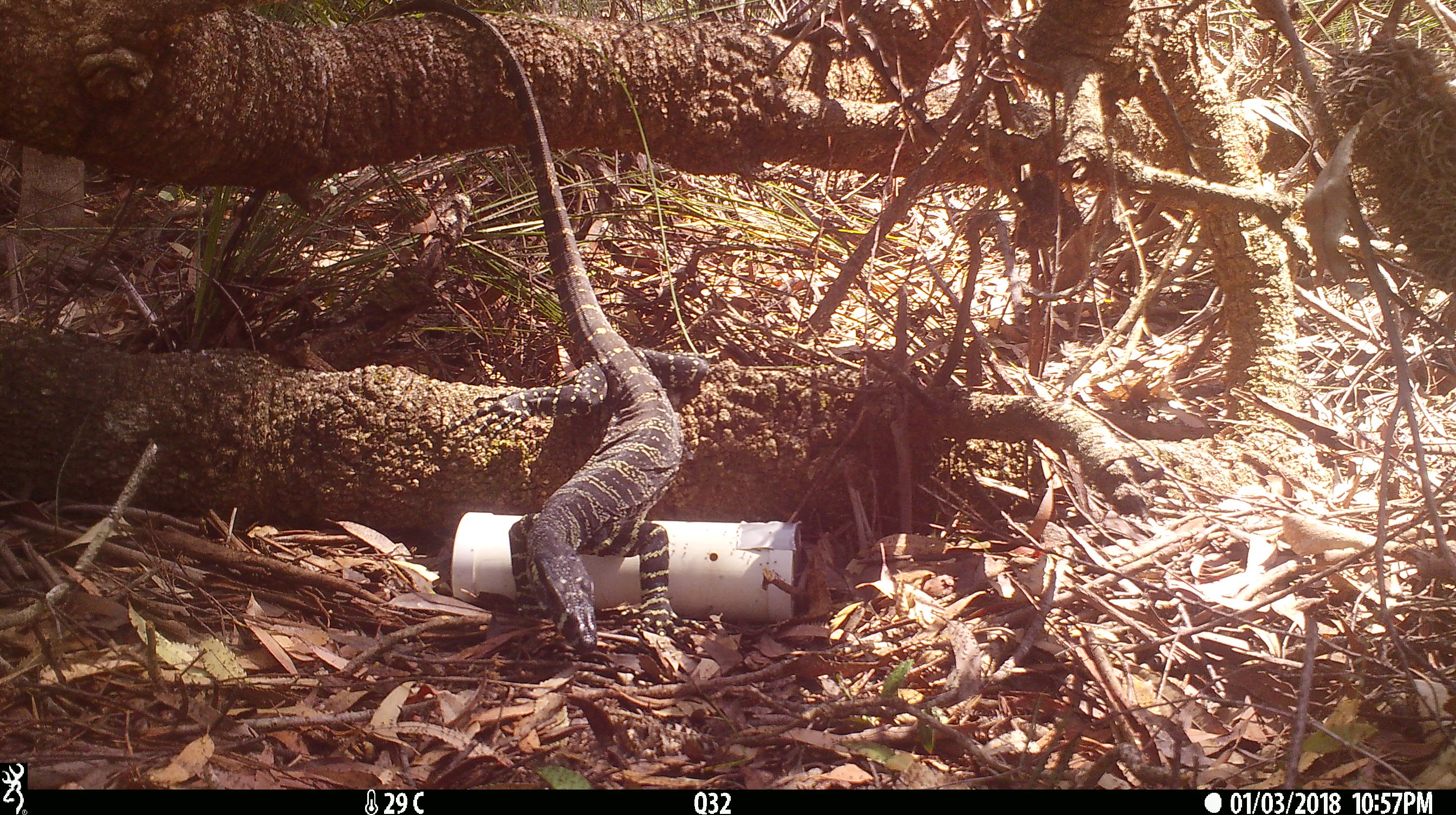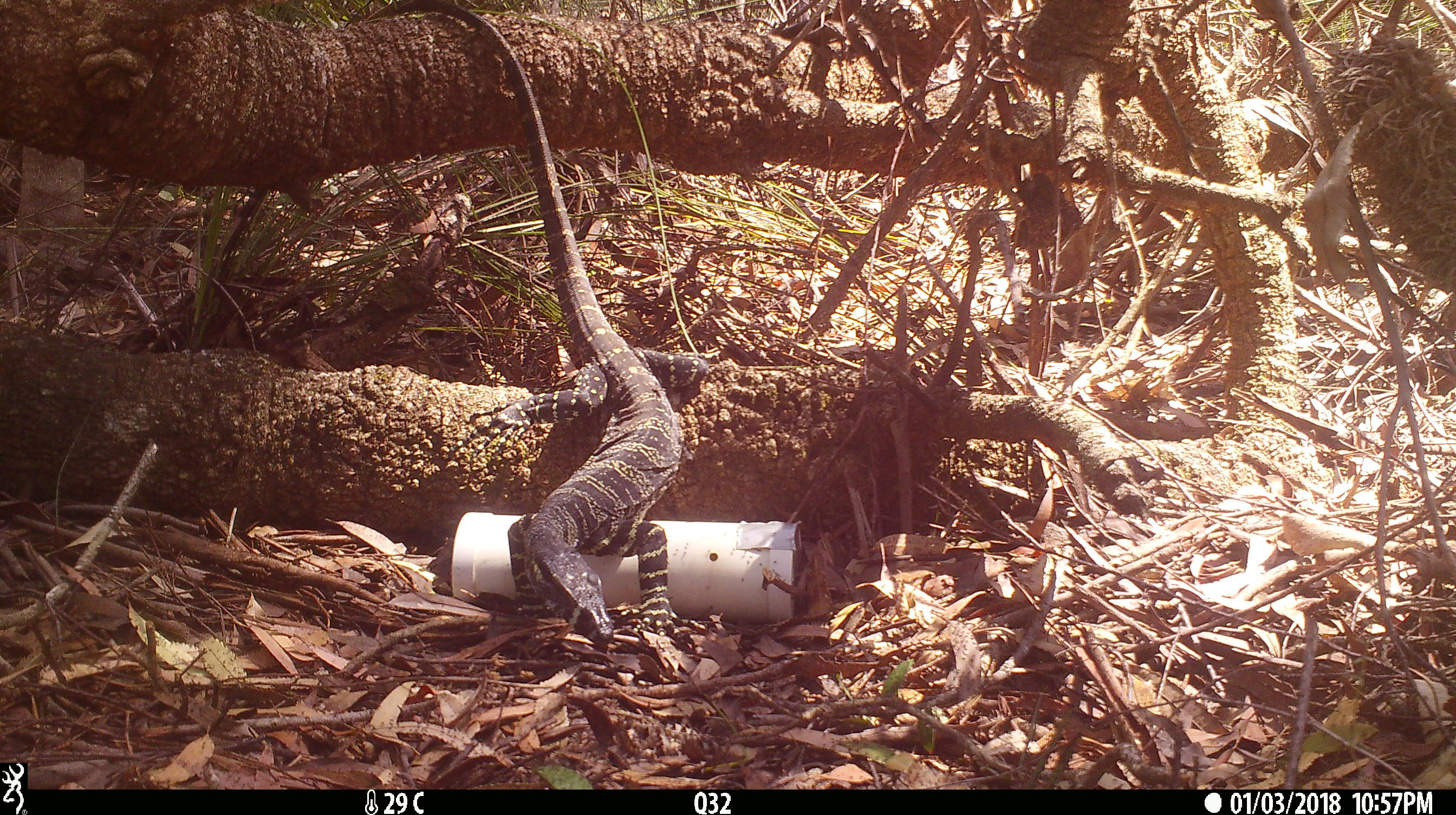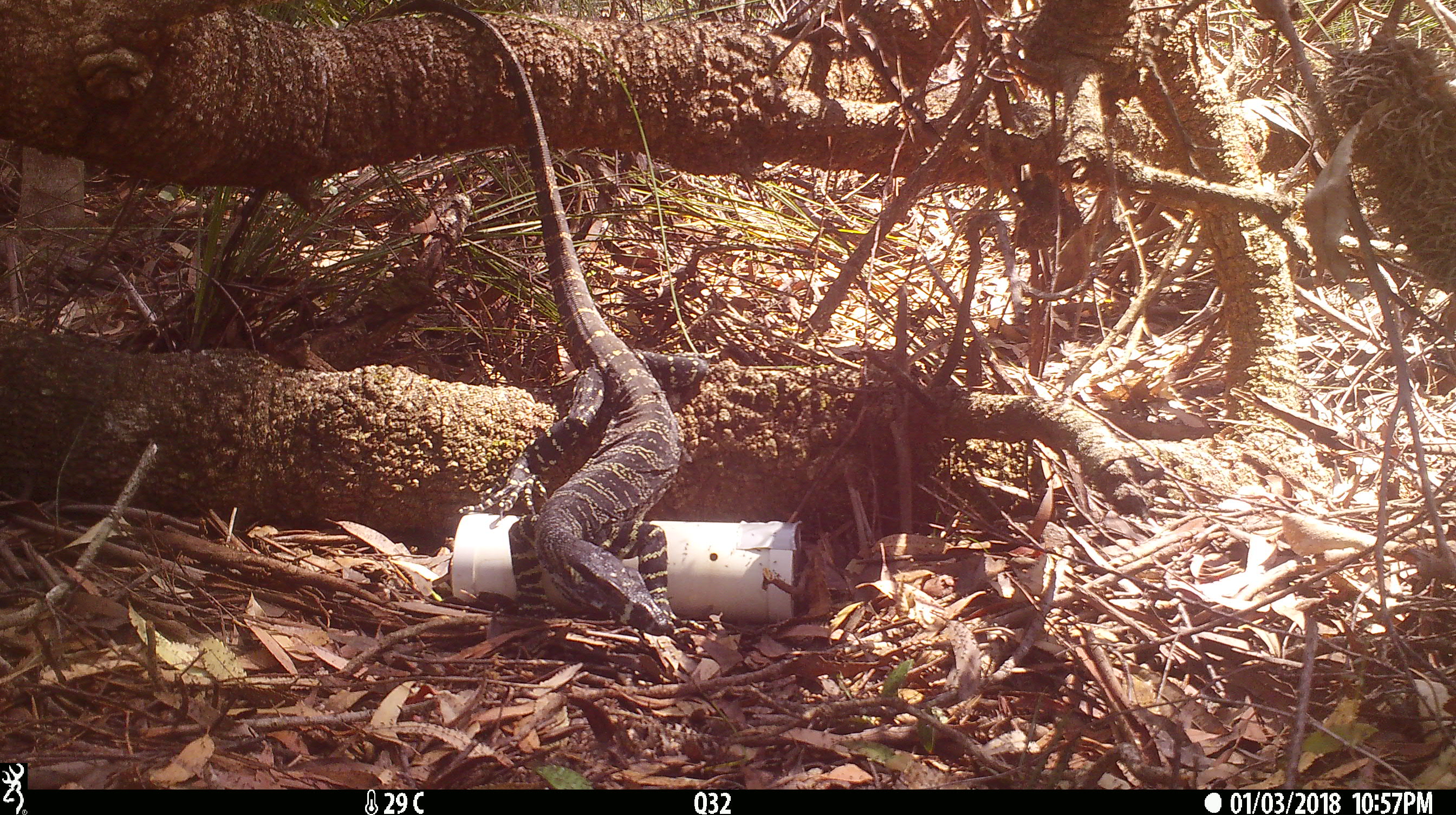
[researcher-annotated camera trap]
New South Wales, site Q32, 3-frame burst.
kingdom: Animalia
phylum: Chordata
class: Reptilia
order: Squamata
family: Varanidae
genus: Varanus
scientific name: Varanus varius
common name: lace monitor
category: goanna